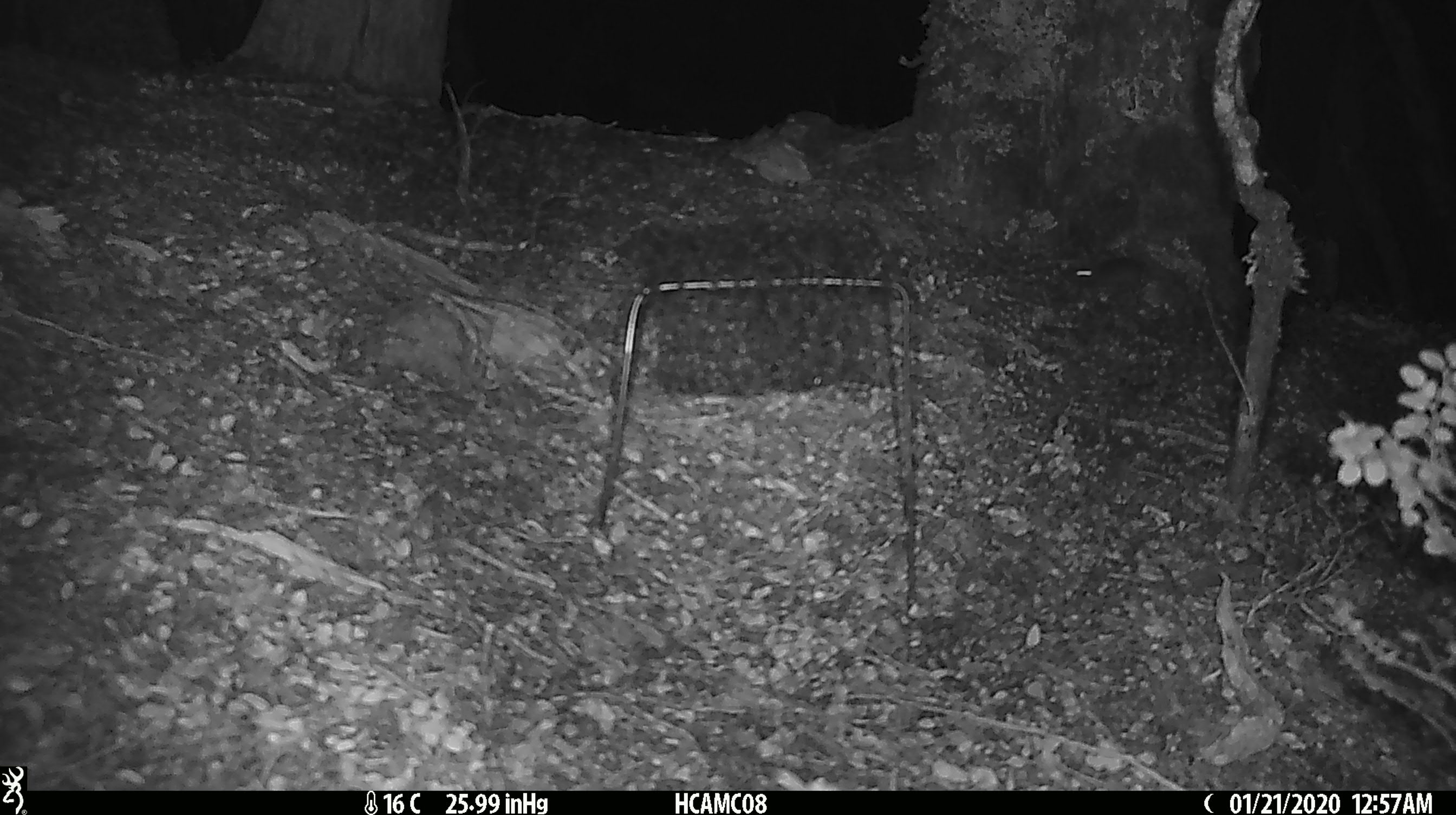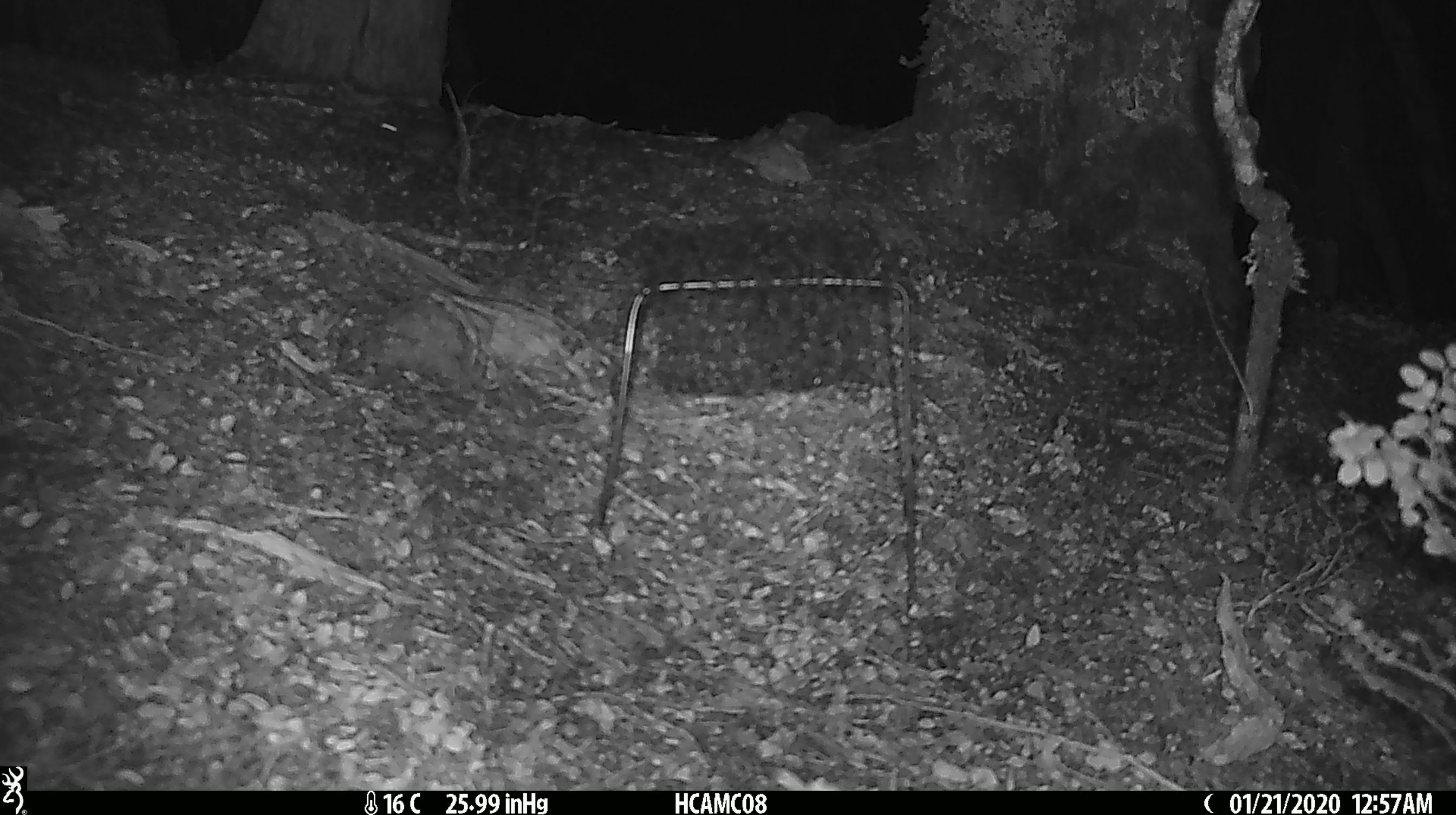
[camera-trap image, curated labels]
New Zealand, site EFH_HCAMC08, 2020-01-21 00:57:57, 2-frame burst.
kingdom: Animalia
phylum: Chordata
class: Mammalia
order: Rodentia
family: Muridae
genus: Mus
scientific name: Mus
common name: mouse